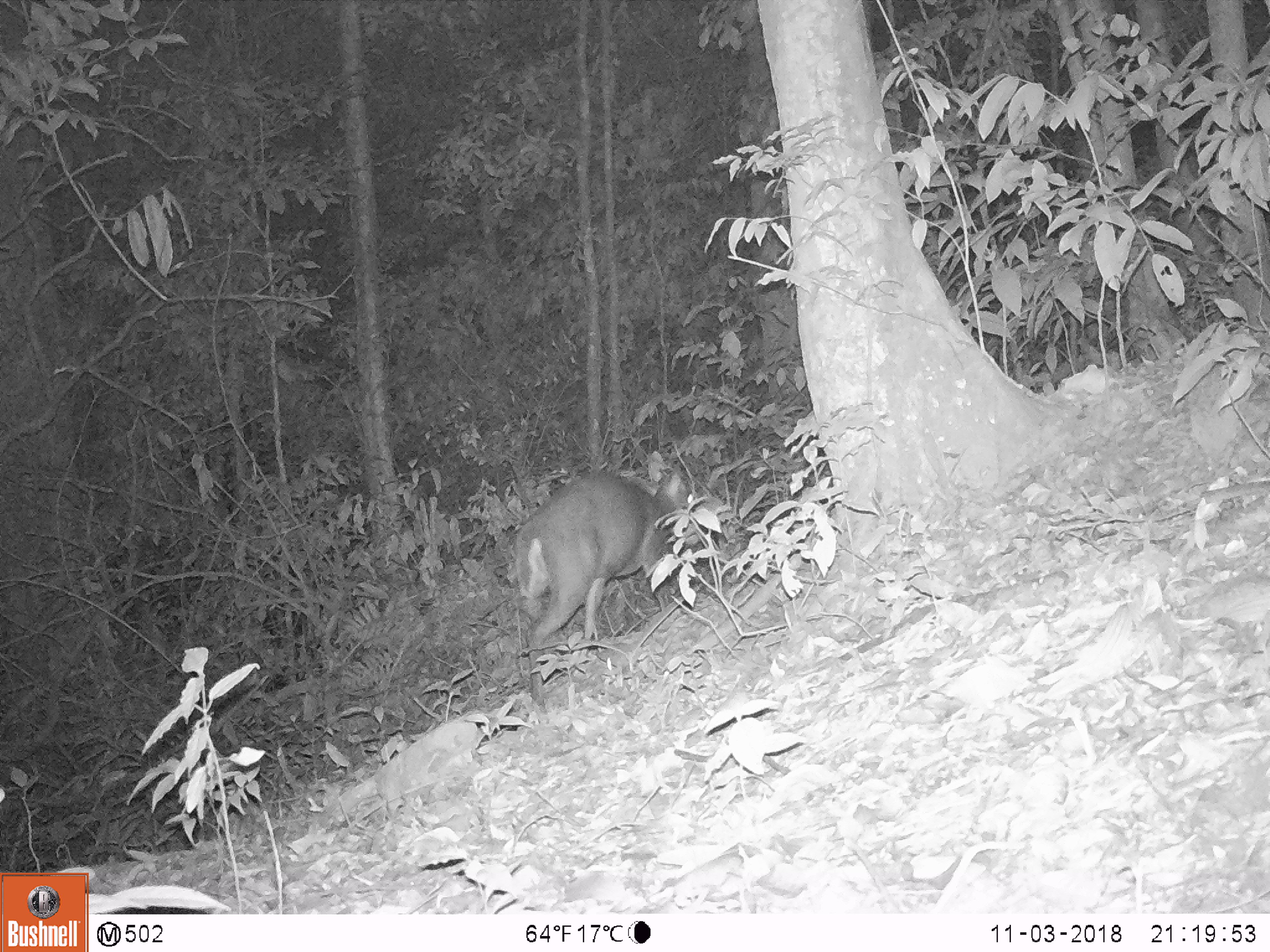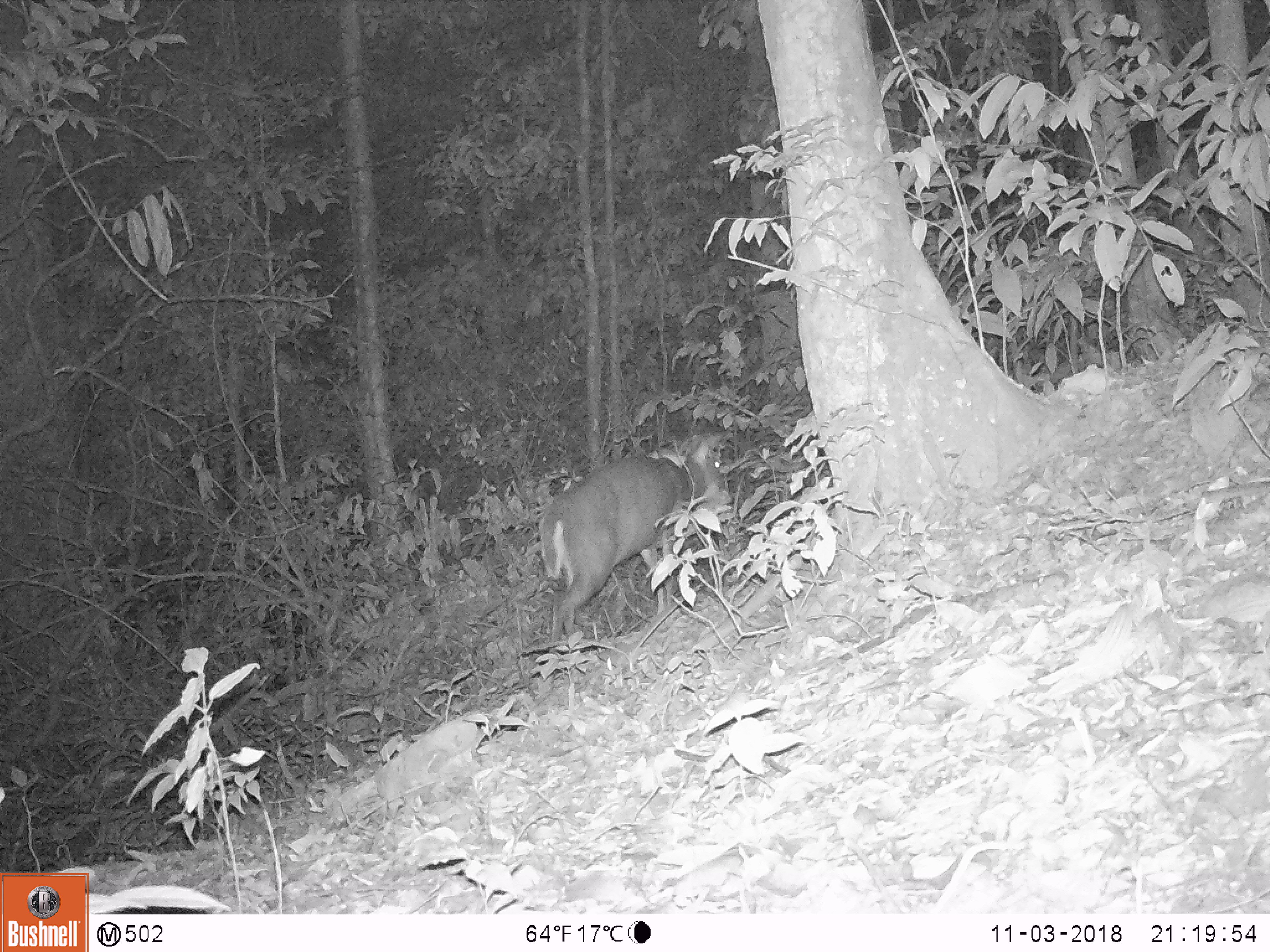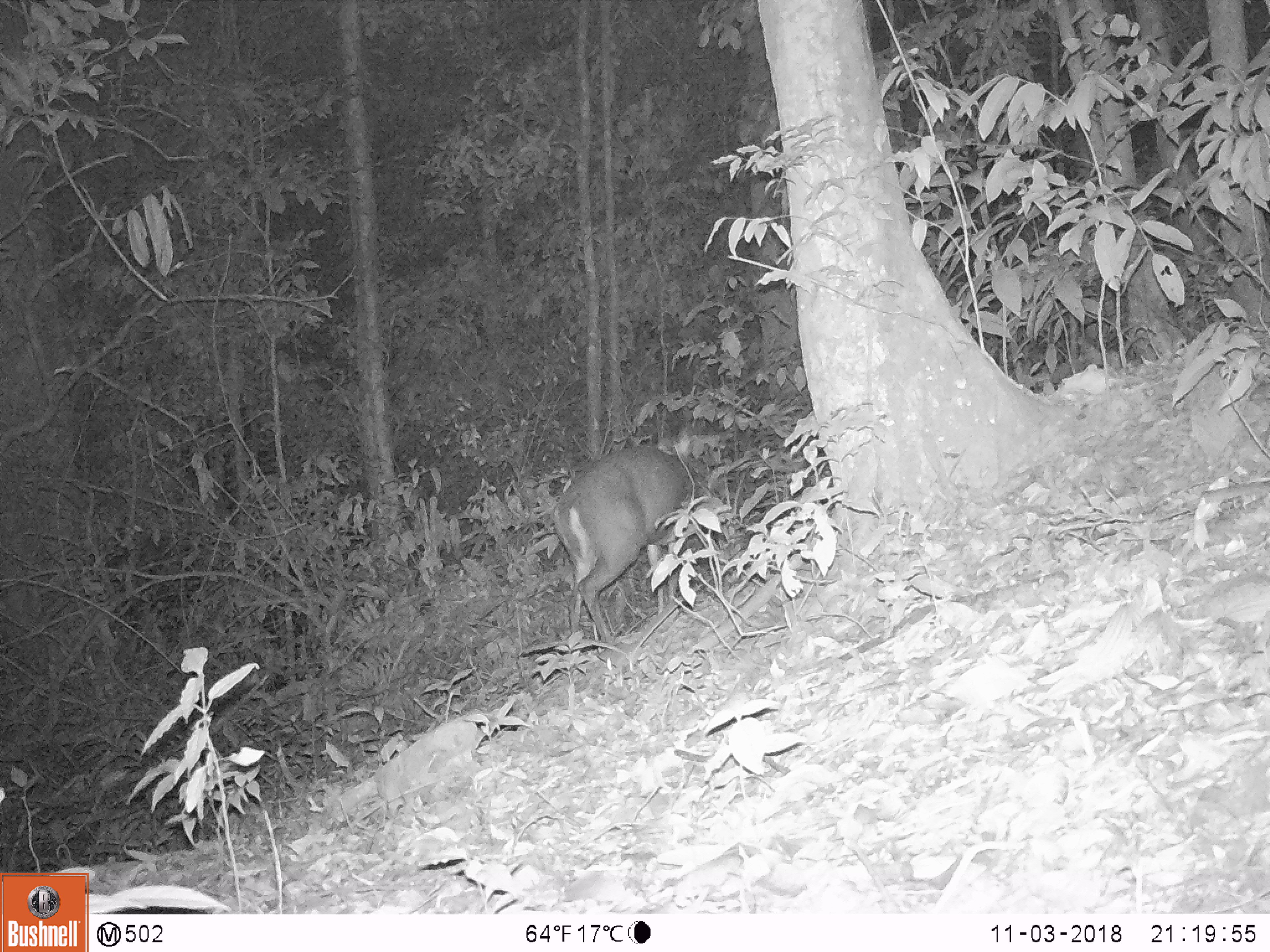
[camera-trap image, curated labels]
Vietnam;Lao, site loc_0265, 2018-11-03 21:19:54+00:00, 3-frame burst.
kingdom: Animalia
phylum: Chordata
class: Mammalia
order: Artiodactyla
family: Cervidae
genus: Muntiacus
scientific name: Muntiacus rooseveltorum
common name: roosevelt's muntjac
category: roosevelts muntjac group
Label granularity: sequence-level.